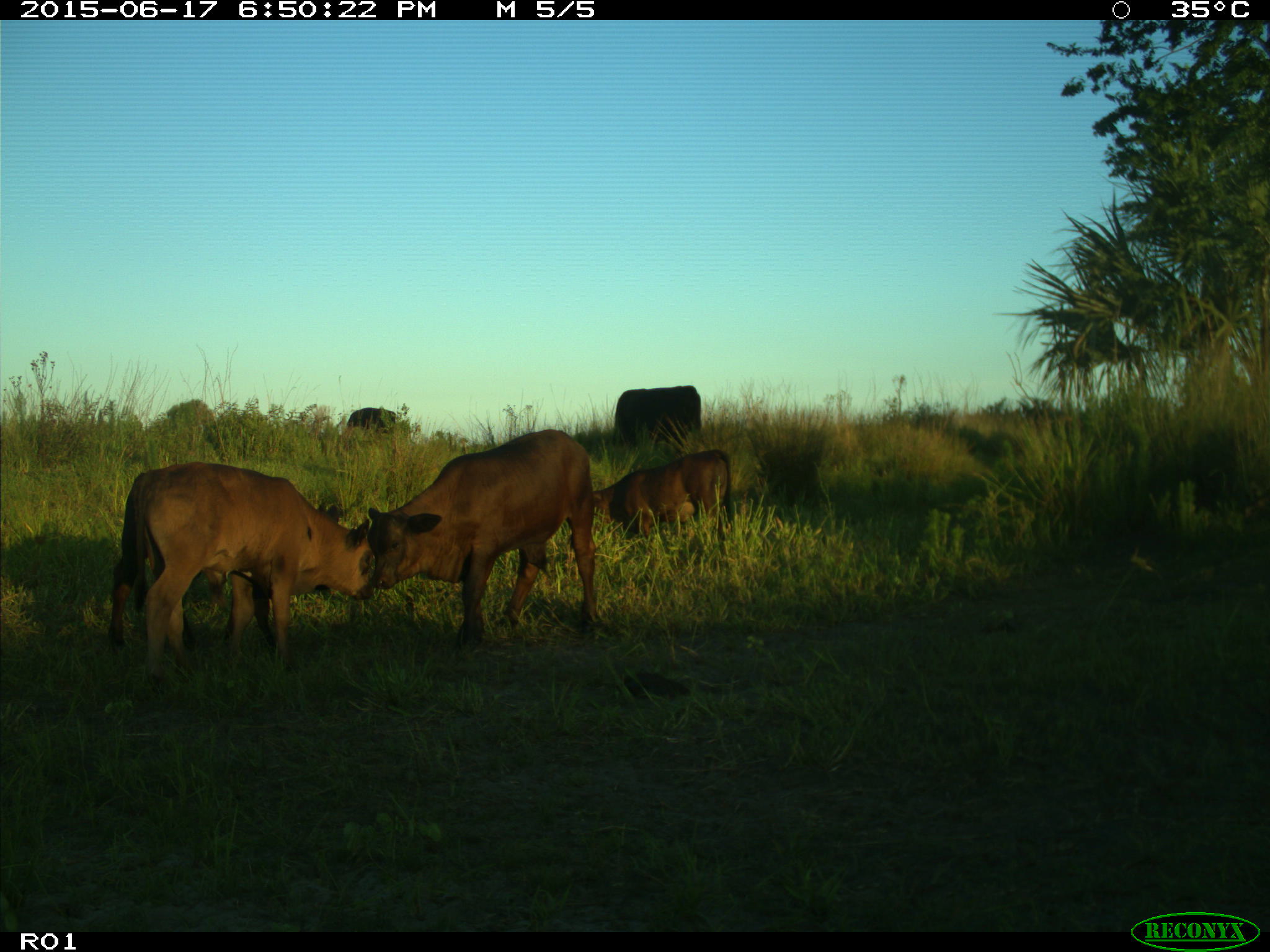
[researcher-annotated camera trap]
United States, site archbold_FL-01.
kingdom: Animalia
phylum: Chordata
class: Mammalia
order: Artiodactyla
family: Bovidae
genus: Bos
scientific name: Bos taurus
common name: domestic cow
Bos taurus (domestic cow).